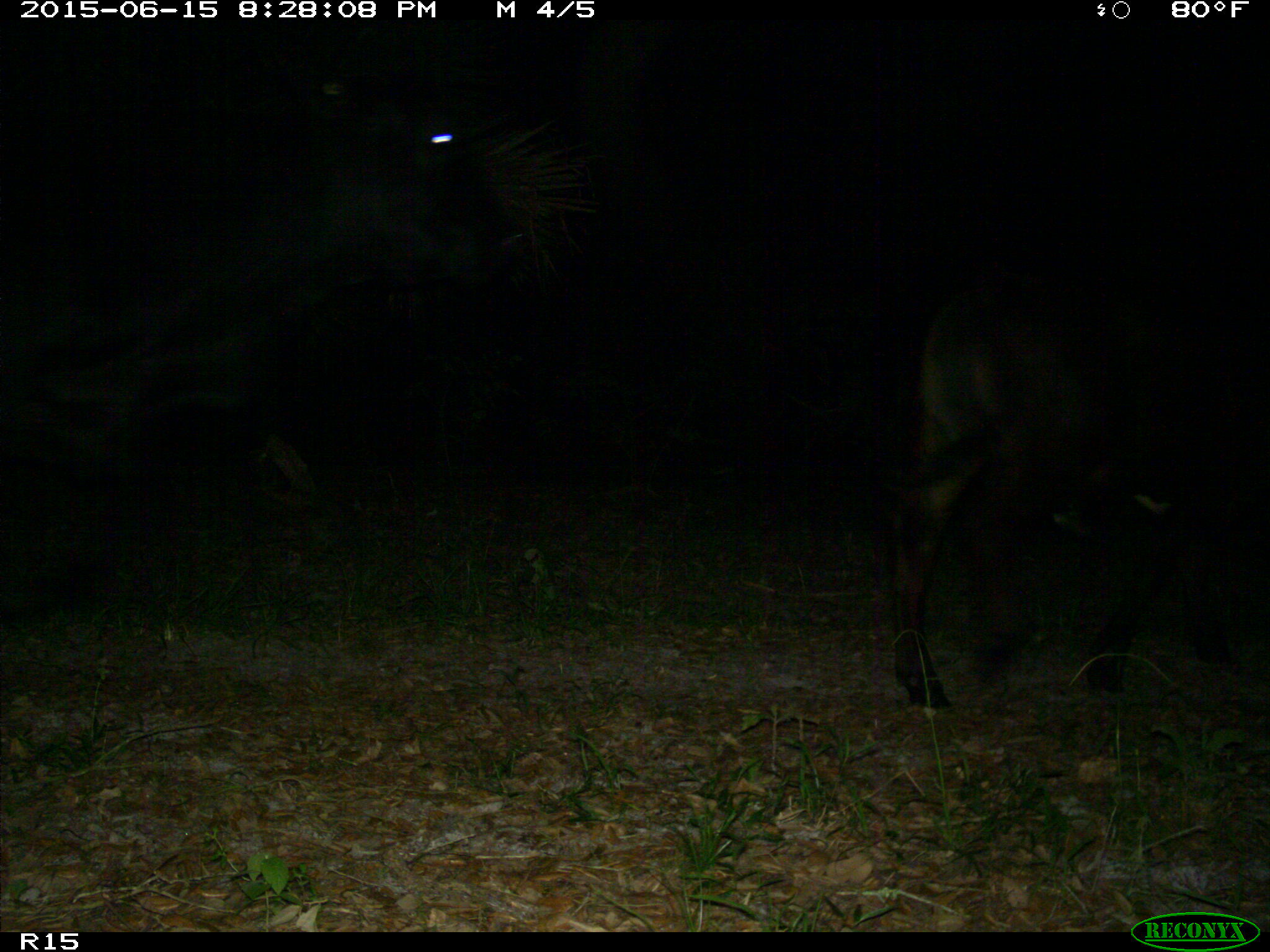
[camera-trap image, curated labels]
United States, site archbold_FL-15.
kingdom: Animalia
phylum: Chordata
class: Mammalia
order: Artiodactyla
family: Bovidae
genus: Bos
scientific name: Bos taurus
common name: domestic cow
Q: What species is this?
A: Bos taurus (domestic cow).